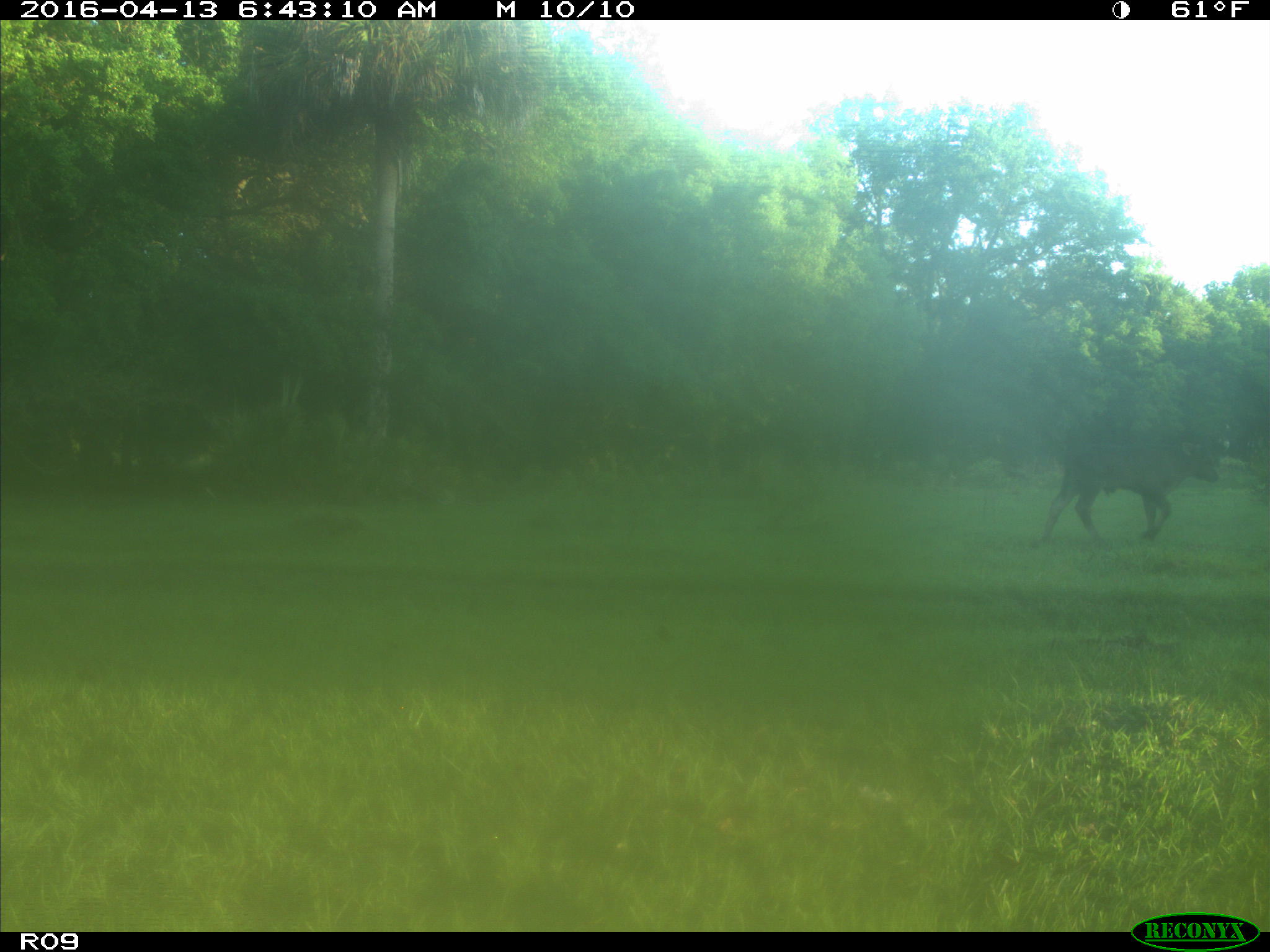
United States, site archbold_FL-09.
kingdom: Animalia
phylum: Chordata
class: Mammalia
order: Artiodactyla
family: Bovidae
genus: Bos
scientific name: Bos taurus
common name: domestic cow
Bos taurus (domestic cow).